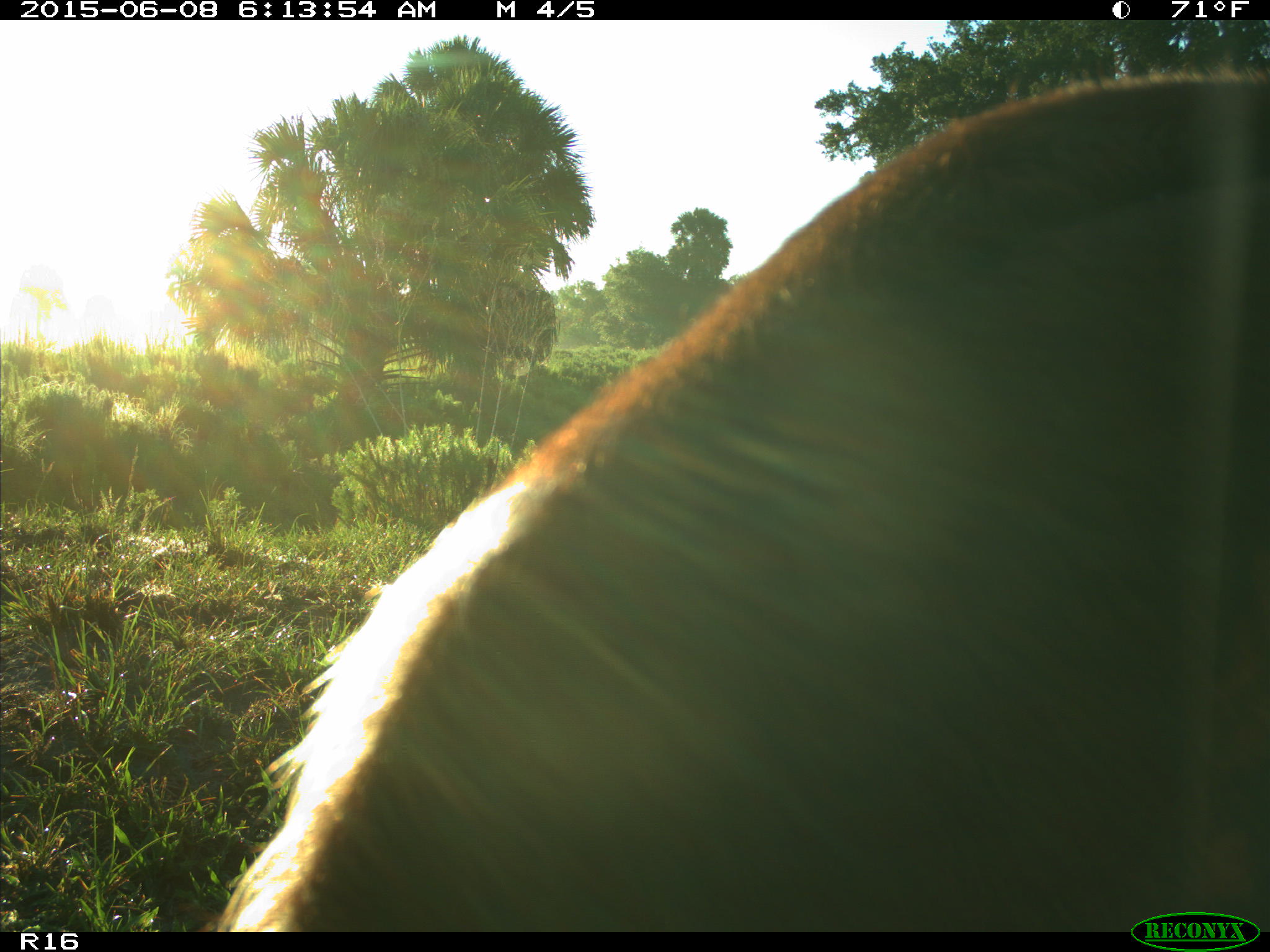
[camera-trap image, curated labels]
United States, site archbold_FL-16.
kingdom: Animalia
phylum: Chordata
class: Mammalia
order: Artiodactyla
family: Bovidae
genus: Bos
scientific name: Bos taurus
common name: domestic cow